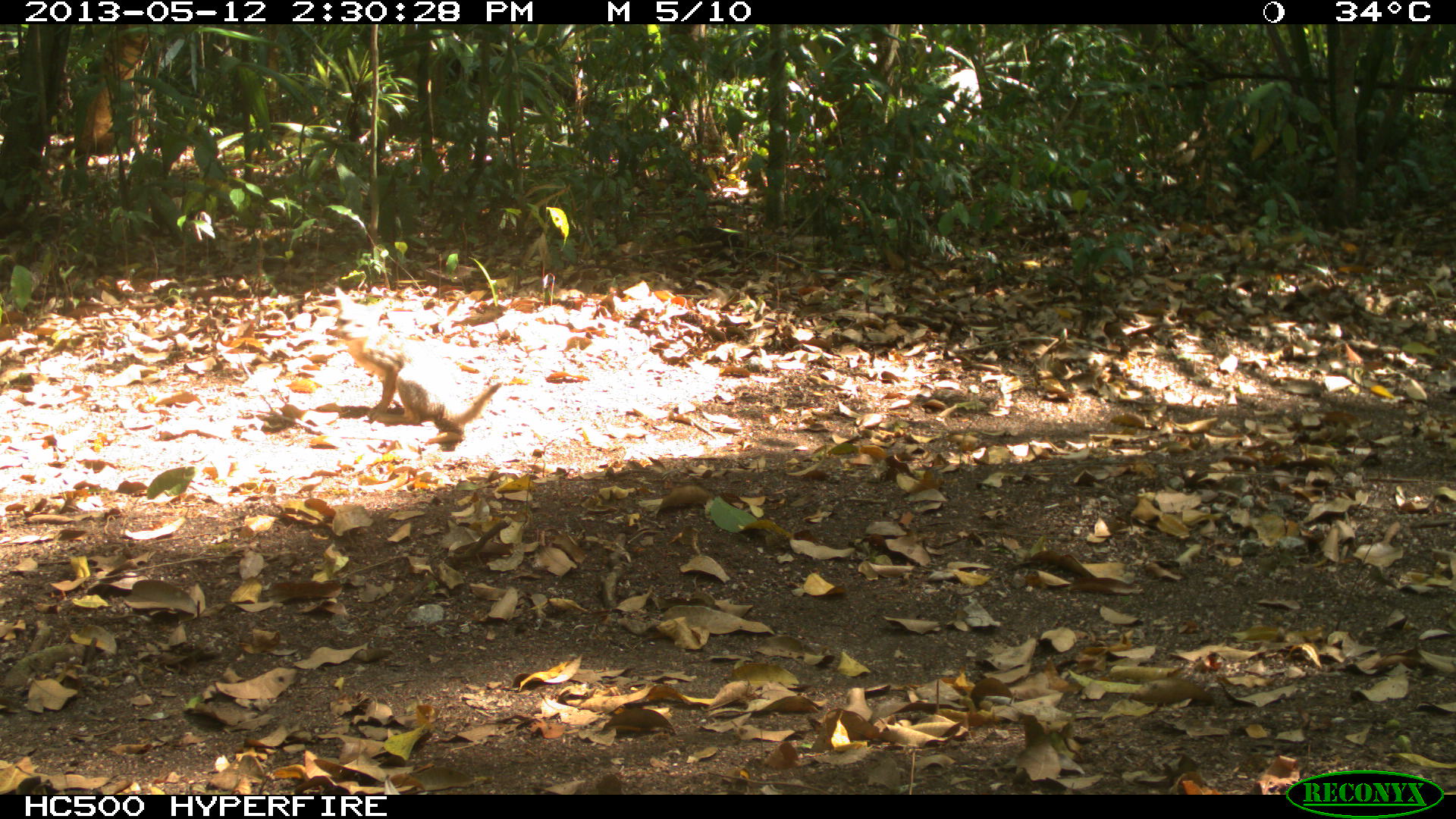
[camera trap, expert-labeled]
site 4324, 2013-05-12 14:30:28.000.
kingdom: Animalia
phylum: Chordata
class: Mammalia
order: Carnivora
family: Canidae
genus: Urocyon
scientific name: Urocyon cinereoargenteus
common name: gray fox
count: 1